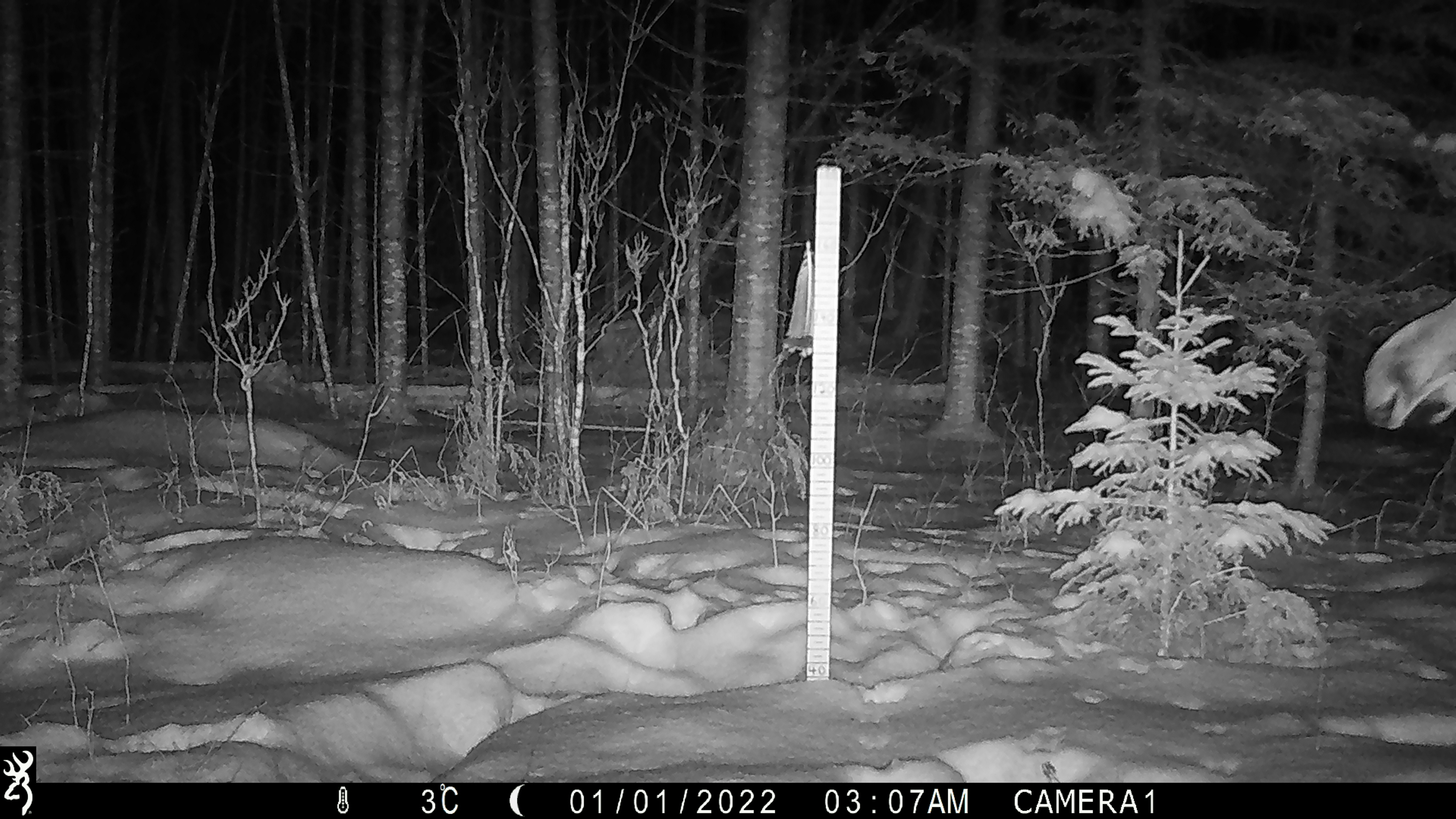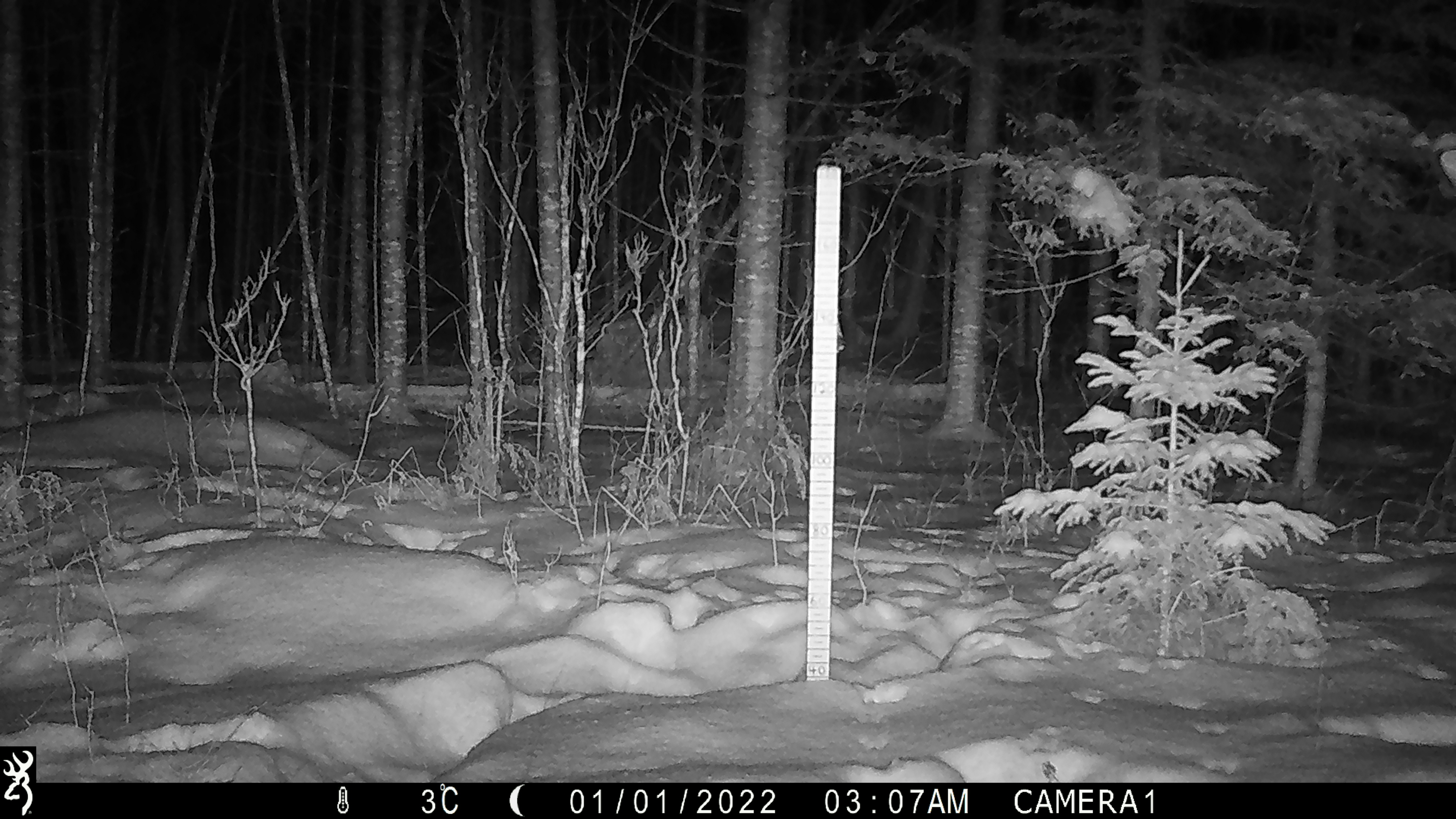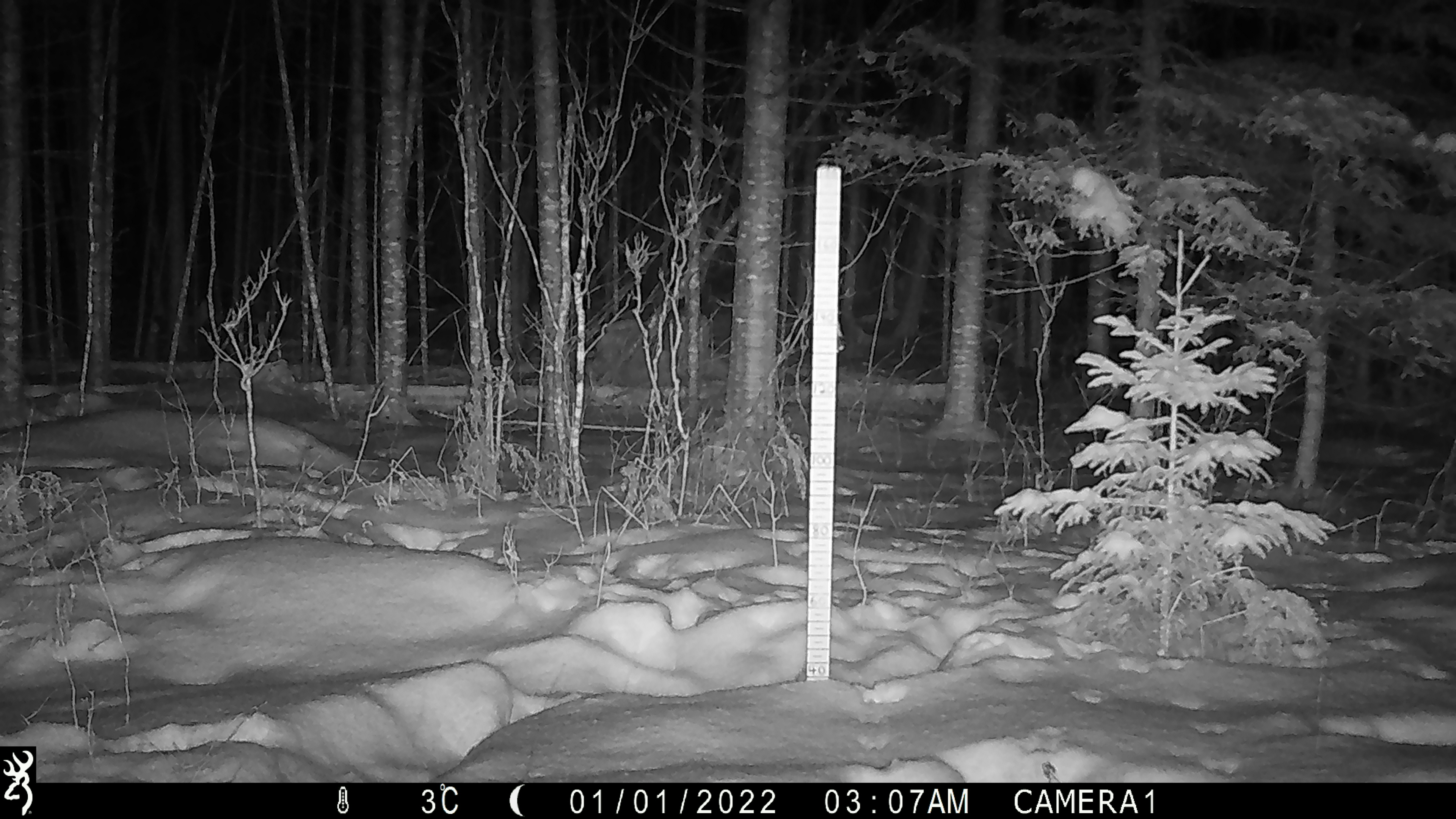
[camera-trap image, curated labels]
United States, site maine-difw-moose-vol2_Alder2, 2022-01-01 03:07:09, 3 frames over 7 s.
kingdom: Animalia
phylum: Chordata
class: Mammalia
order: Artiodactyla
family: Cervidae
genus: Alces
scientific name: Alces alces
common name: moose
Moose (Alces alces).